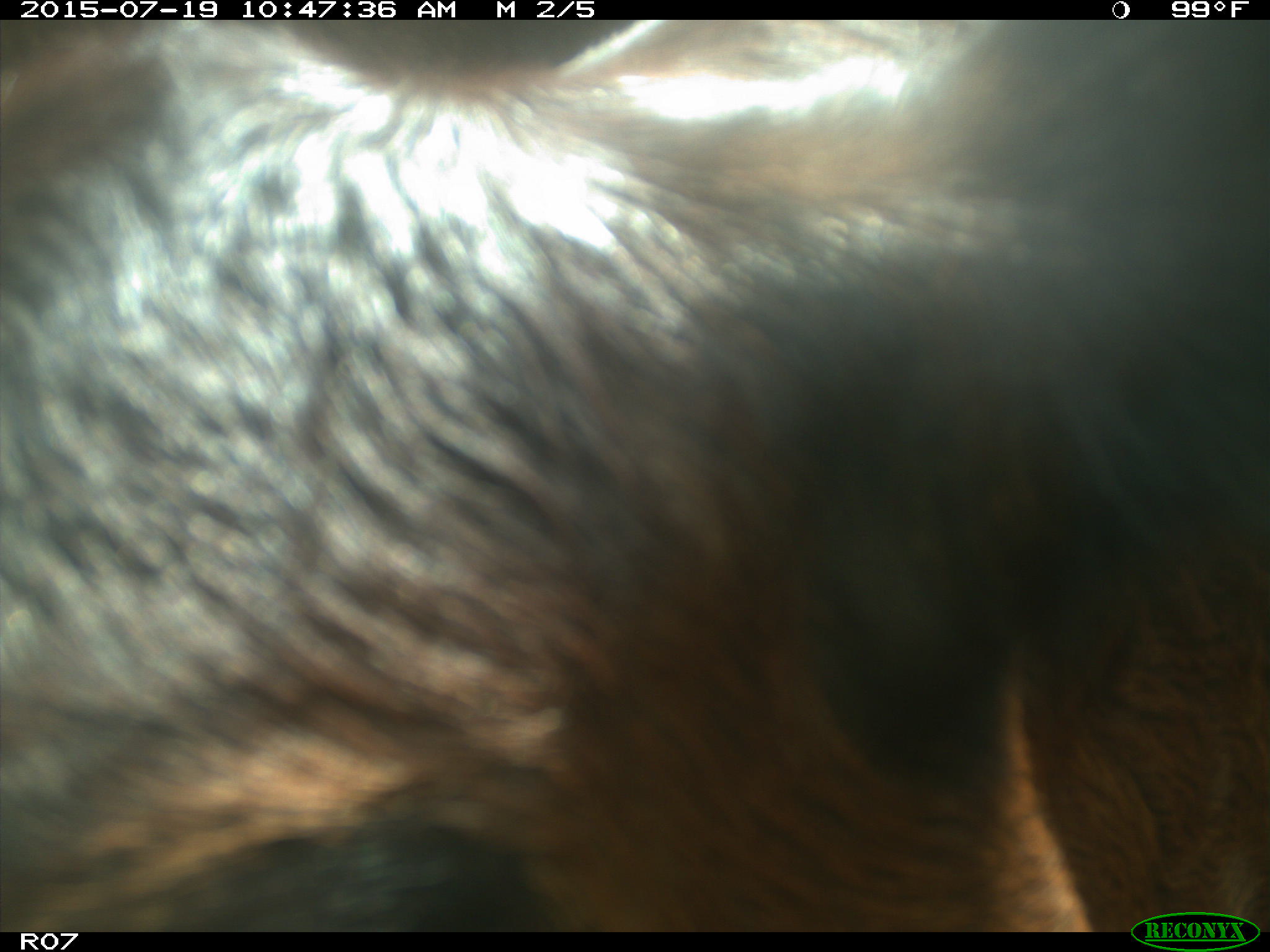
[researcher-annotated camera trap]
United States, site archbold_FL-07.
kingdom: Animalia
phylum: Chordata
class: Mammalia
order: Artiodactyla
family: Bovidae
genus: Bos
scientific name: Bos taurus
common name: domestic cow